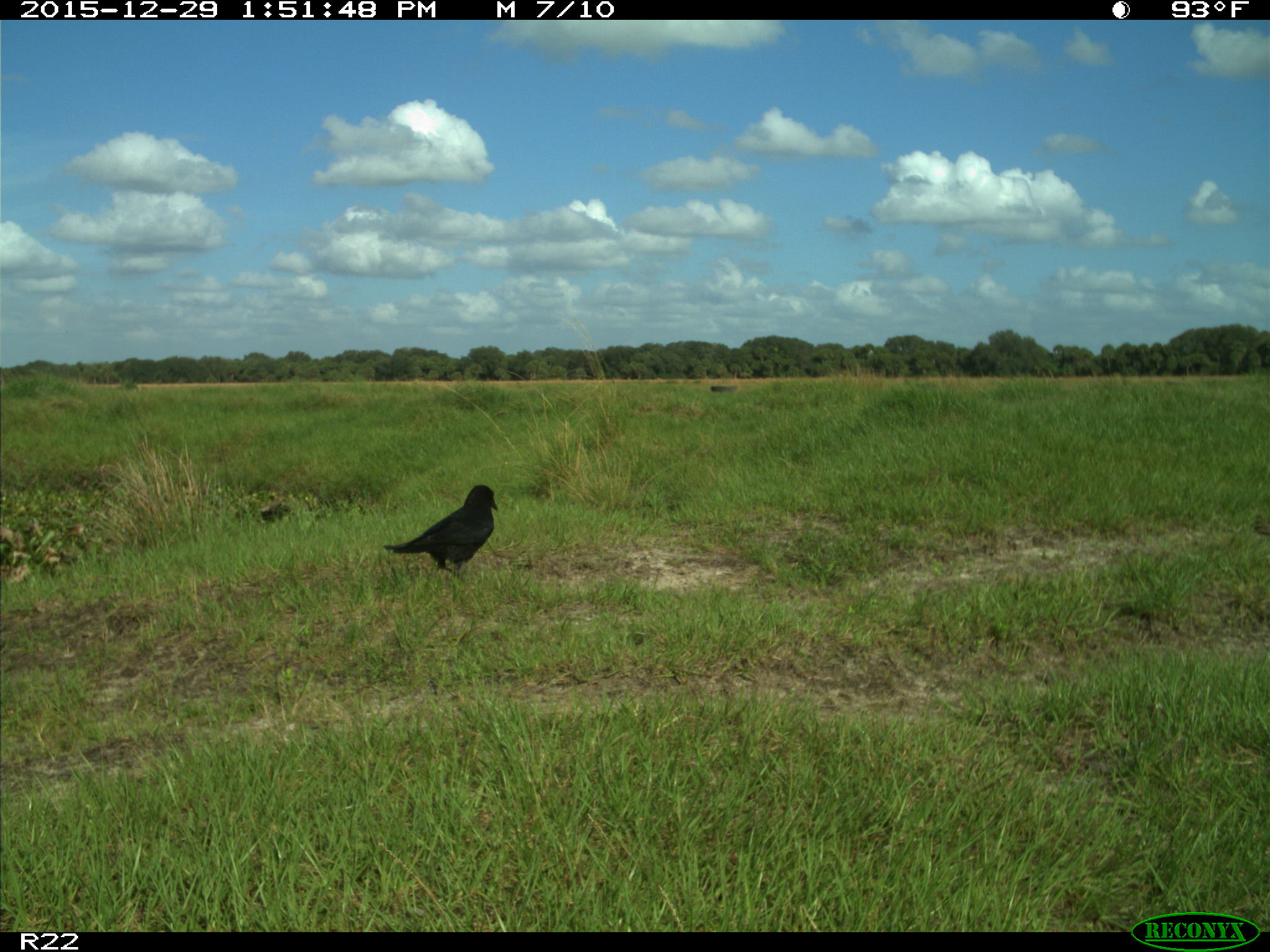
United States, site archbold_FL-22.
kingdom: Animalia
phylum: Chordata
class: Aves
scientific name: Aves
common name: birds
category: unidentified bird